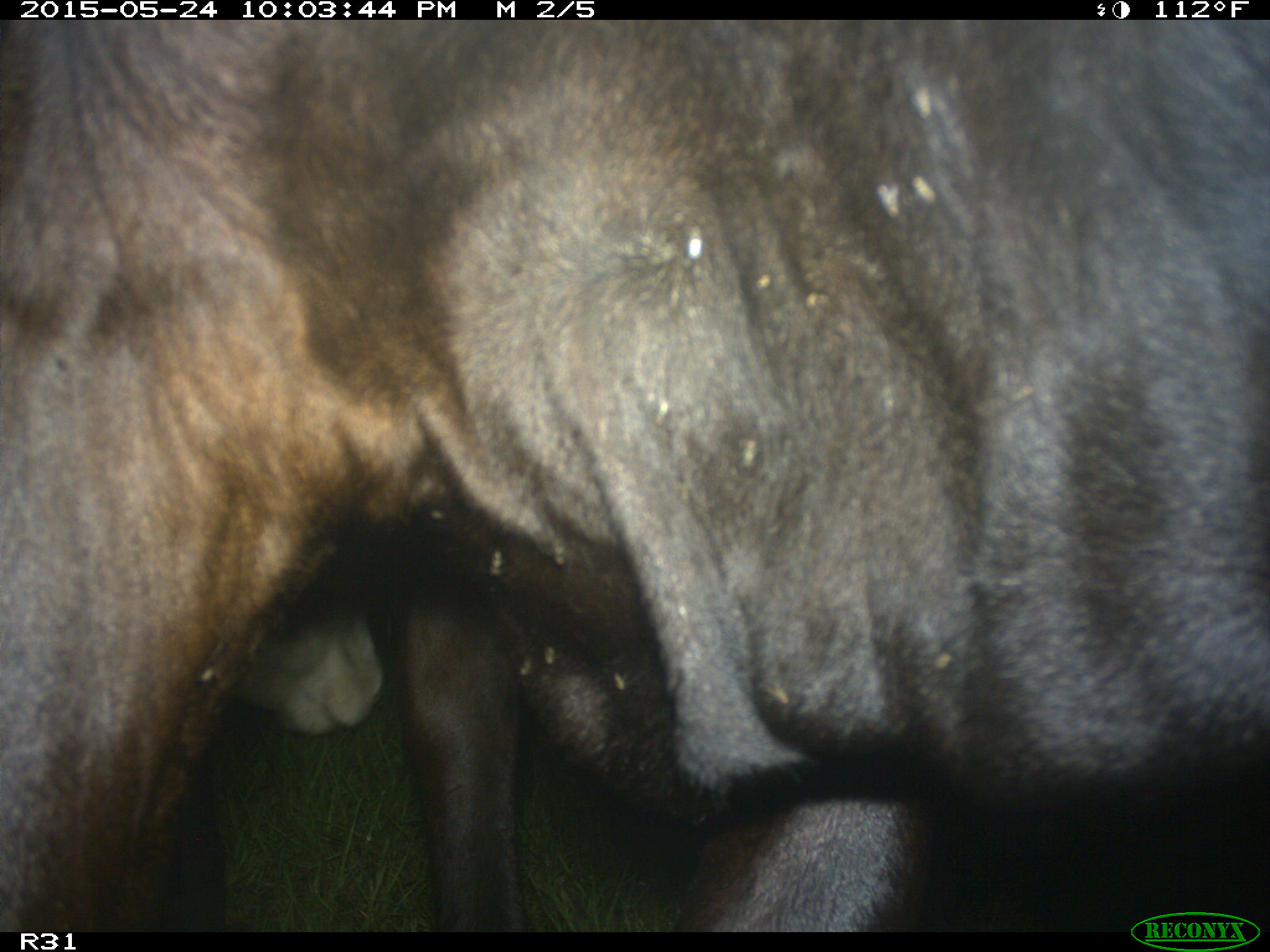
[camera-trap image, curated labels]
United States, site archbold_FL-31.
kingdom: Animalia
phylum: Chordata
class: Mammalia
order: Artiodactyla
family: Bovidae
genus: Bos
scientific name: Bos taurus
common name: domestic cow